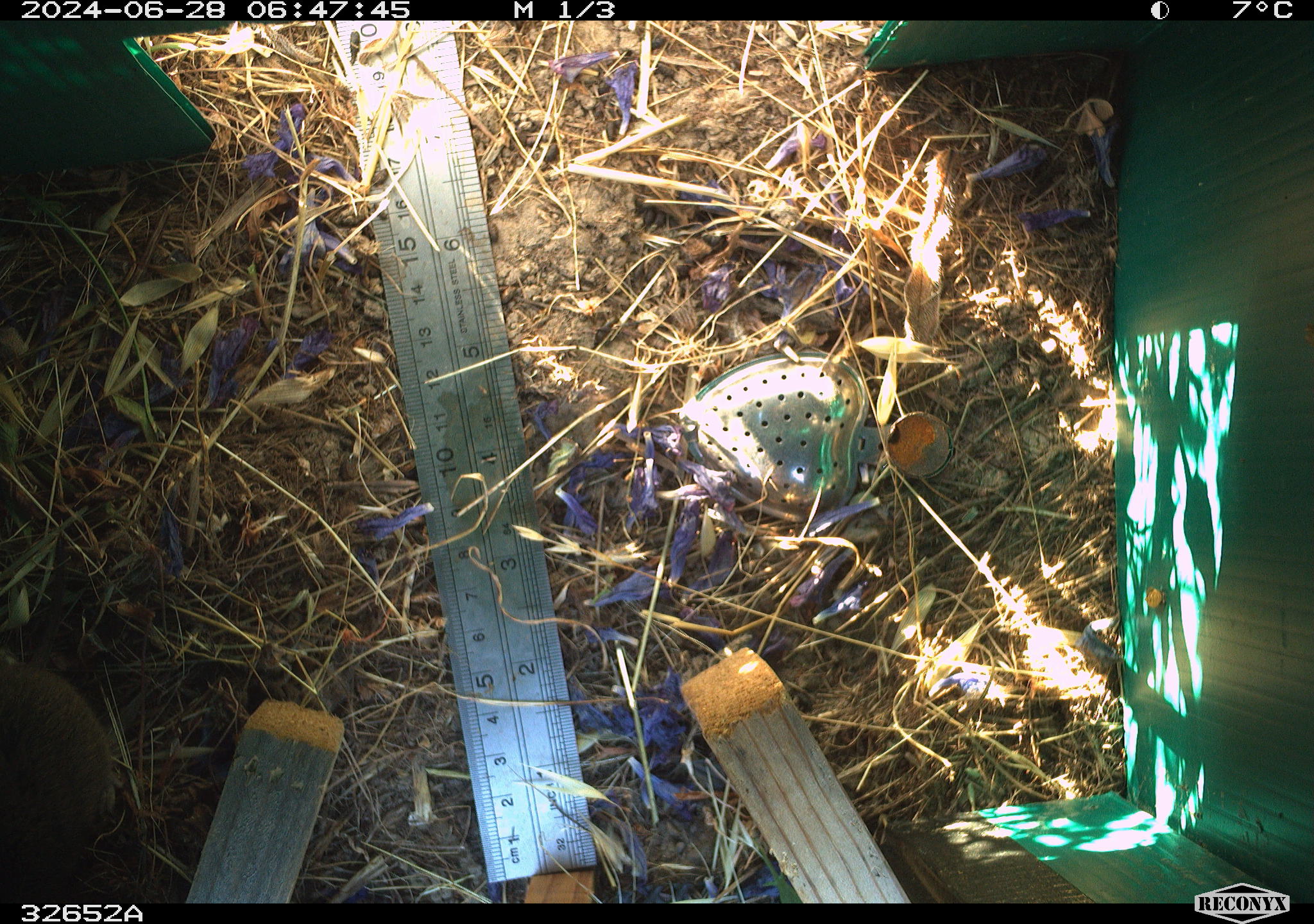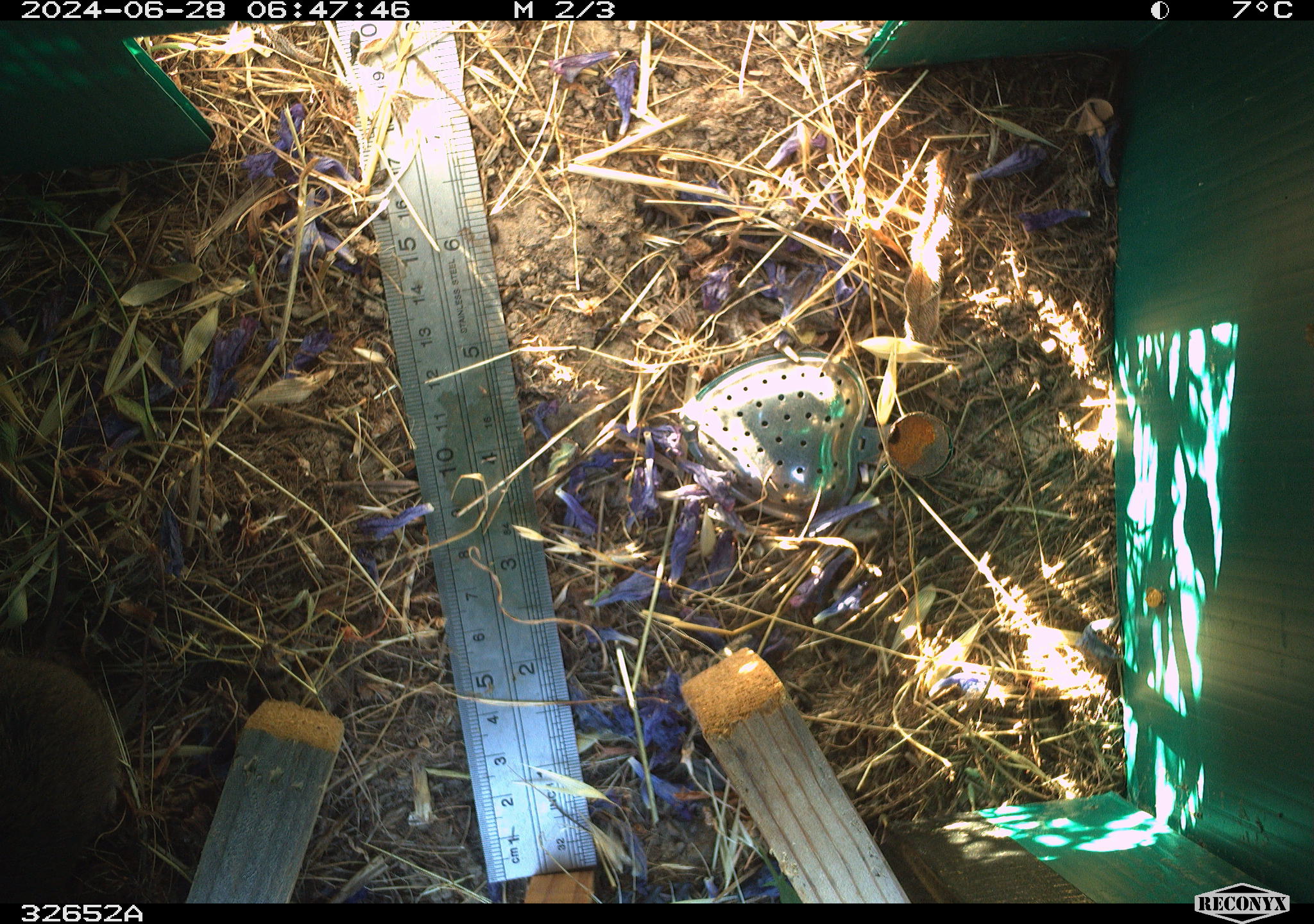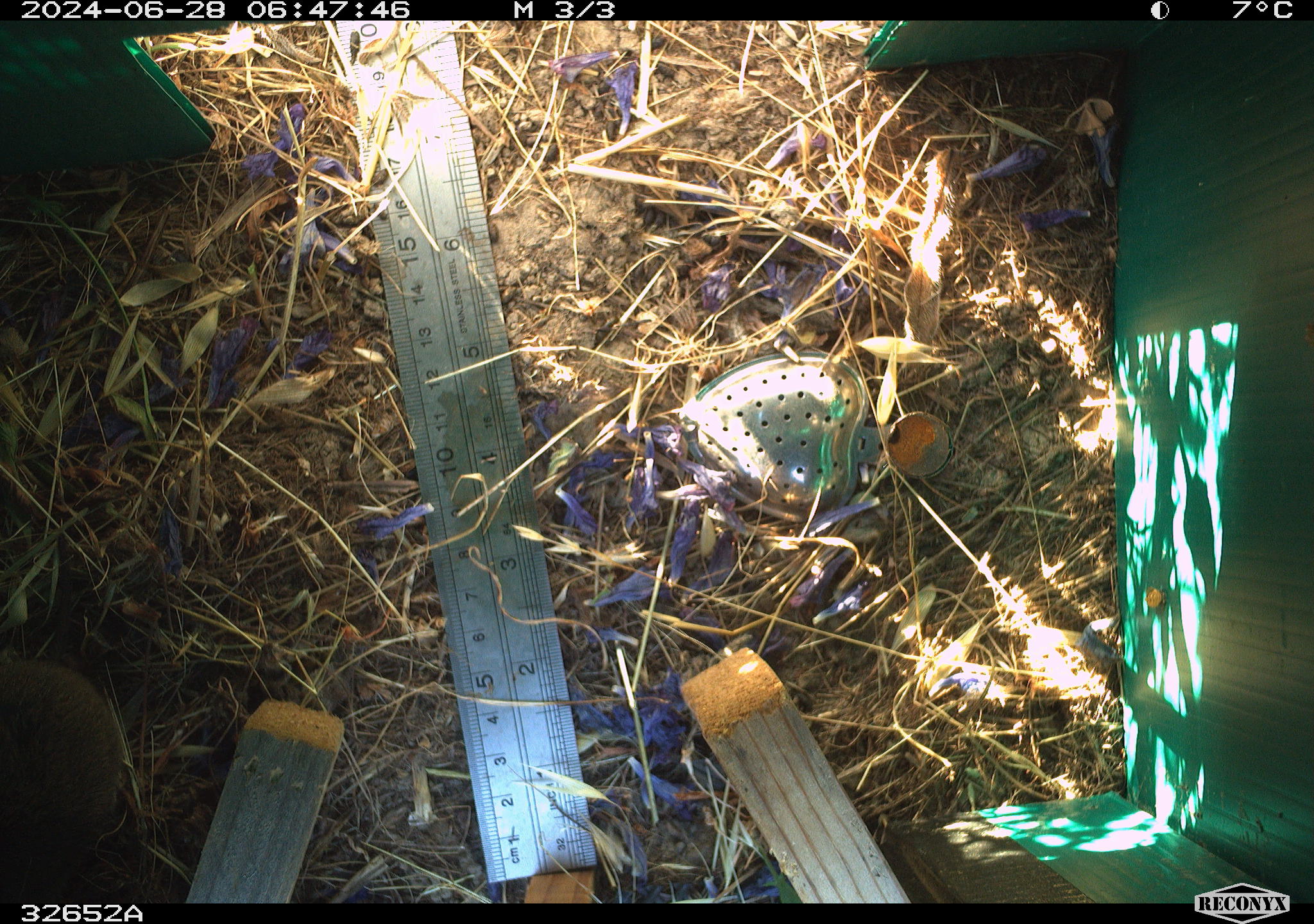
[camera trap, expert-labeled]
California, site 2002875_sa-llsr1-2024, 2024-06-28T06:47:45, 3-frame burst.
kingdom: Animalia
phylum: Chordata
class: Mammalia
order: Rodentia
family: Cricetidae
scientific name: Arvicolinae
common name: voles, lemmings, and muskrats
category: arvicolinae subfamily